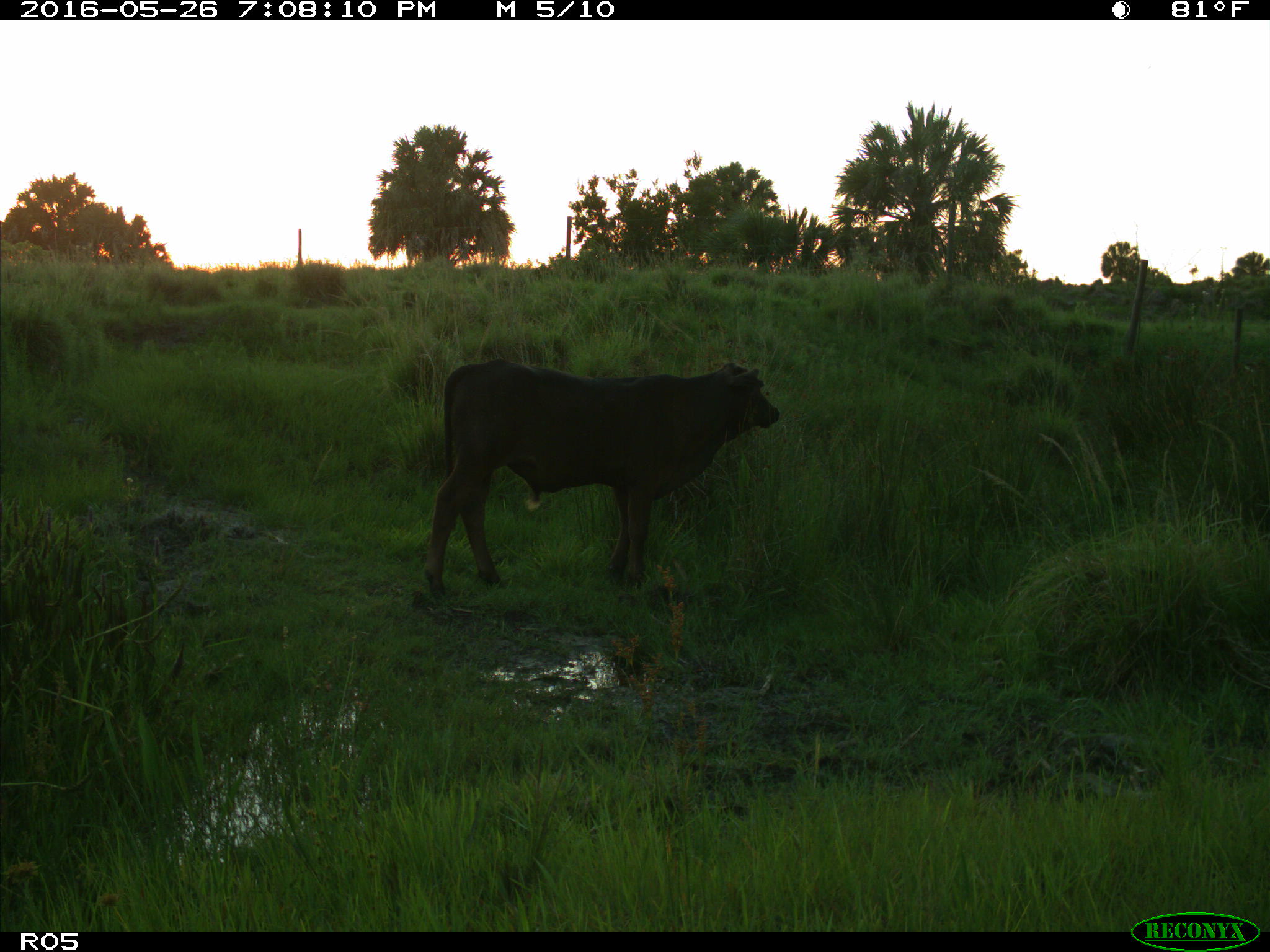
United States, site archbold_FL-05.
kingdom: Animalia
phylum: Chordata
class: Mammalia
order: Artiodactyla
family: Bovidae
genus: Bos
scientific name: Bos taurus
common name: domestic cow